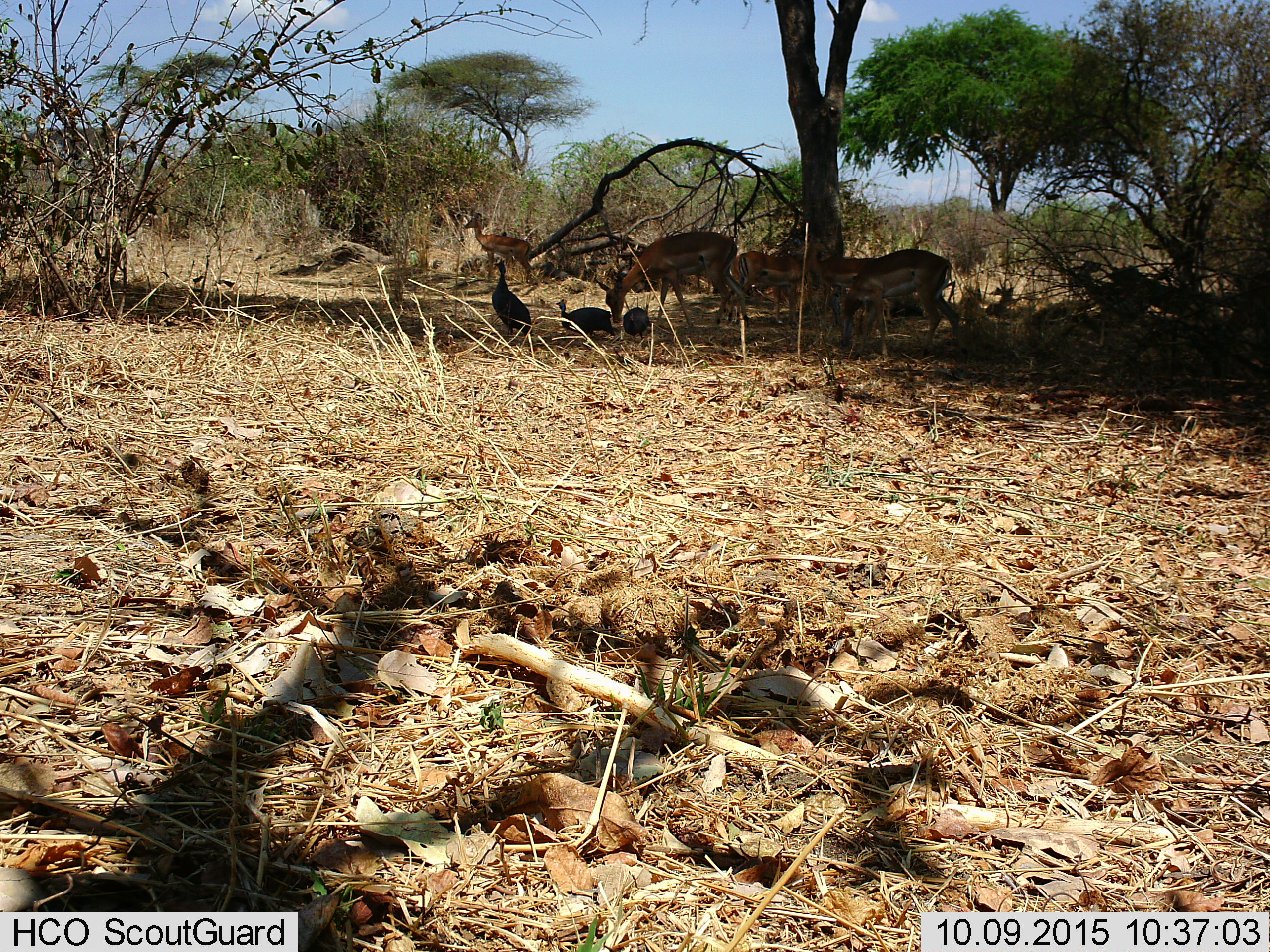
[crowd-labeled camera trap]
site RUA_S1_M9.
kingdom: Animalia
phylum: Chordata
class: Aves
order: Galliformes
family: Numididae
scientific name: Numididae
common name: guineafowl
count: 3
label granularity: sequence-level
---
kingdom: Animalia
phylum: Chordata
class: Mammalia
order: Artiodactyla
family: Bovidae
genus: Aepyceros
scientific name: Aepyceros melampus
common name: impala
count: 5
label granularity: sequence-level